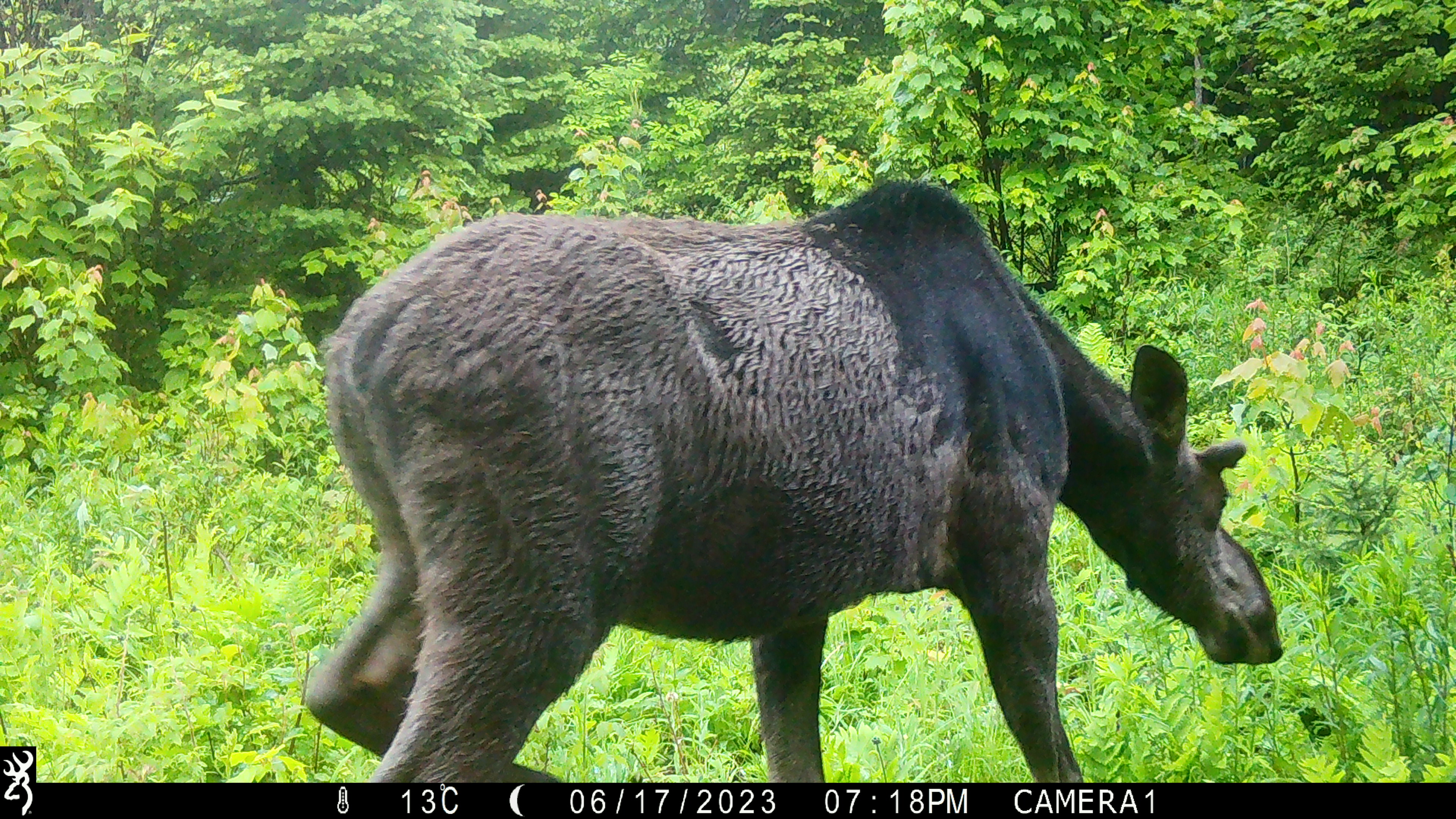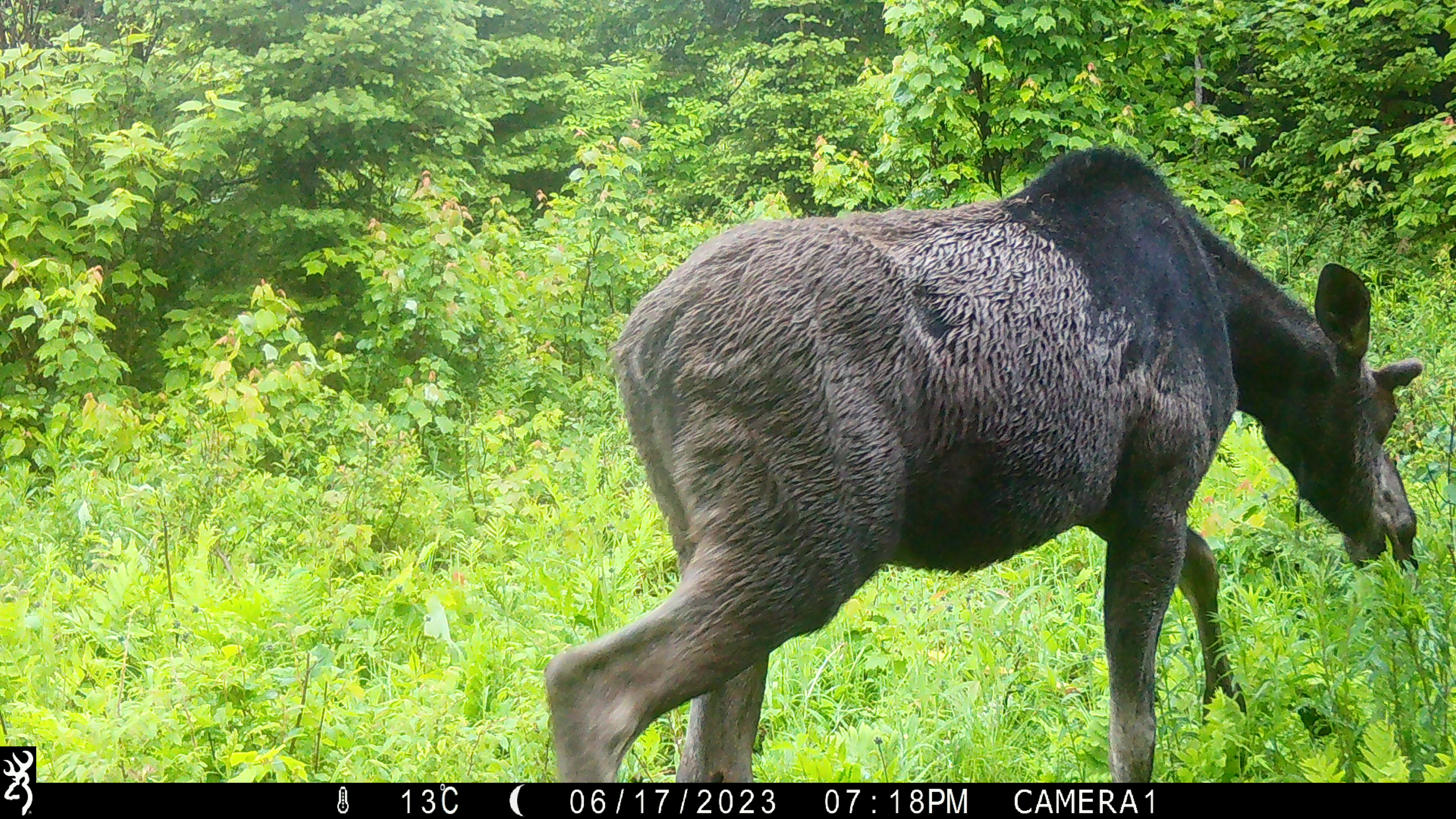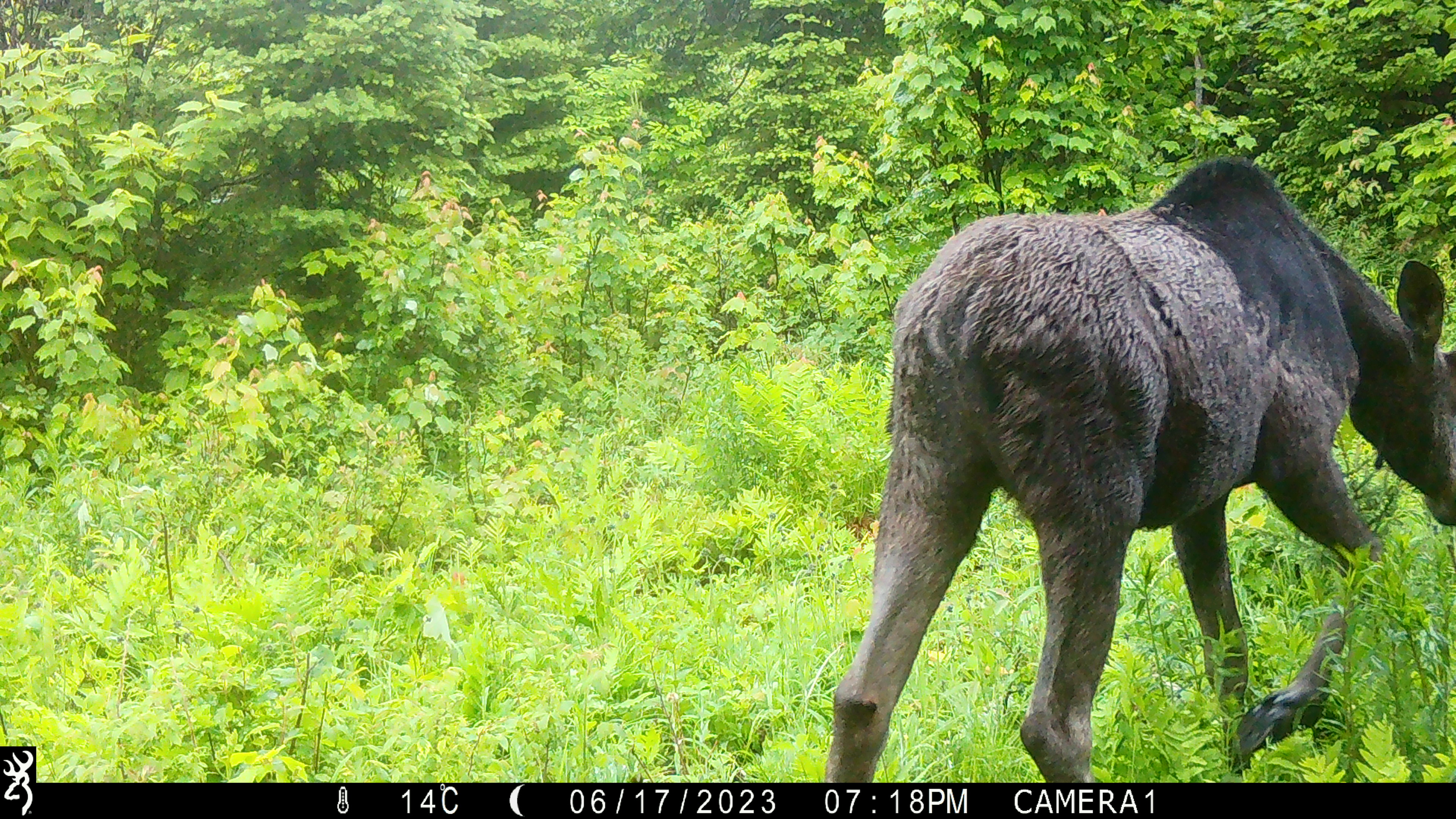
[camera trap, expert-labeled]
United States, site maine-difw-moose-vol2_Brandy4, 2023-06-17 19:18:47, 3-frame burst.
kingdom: Animalia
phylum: Chordata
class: Mammalia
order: Artiodactyla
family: Cervidae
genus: Alces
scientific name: Alces alces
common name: moose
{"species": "moose (Alces alces)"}